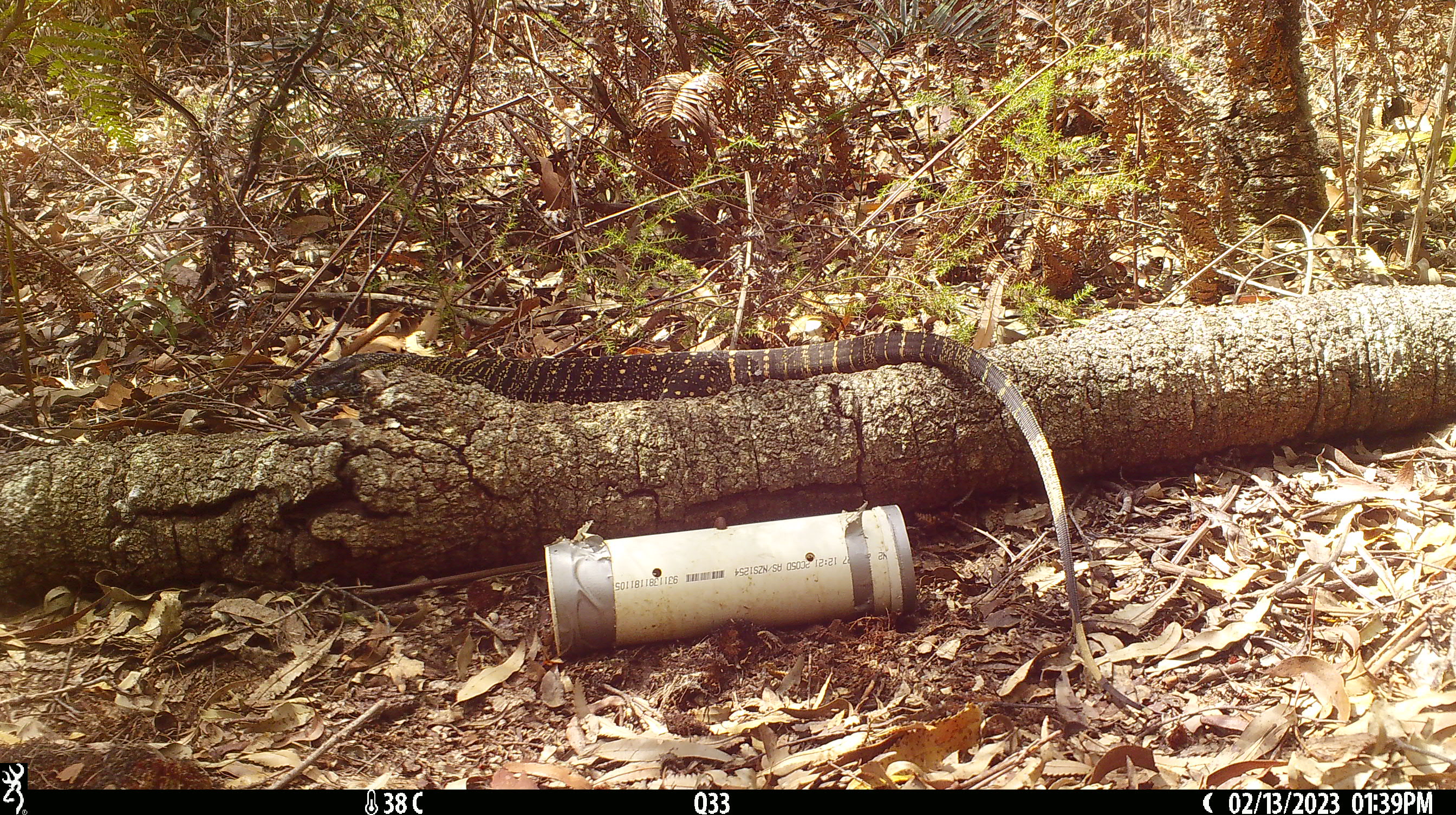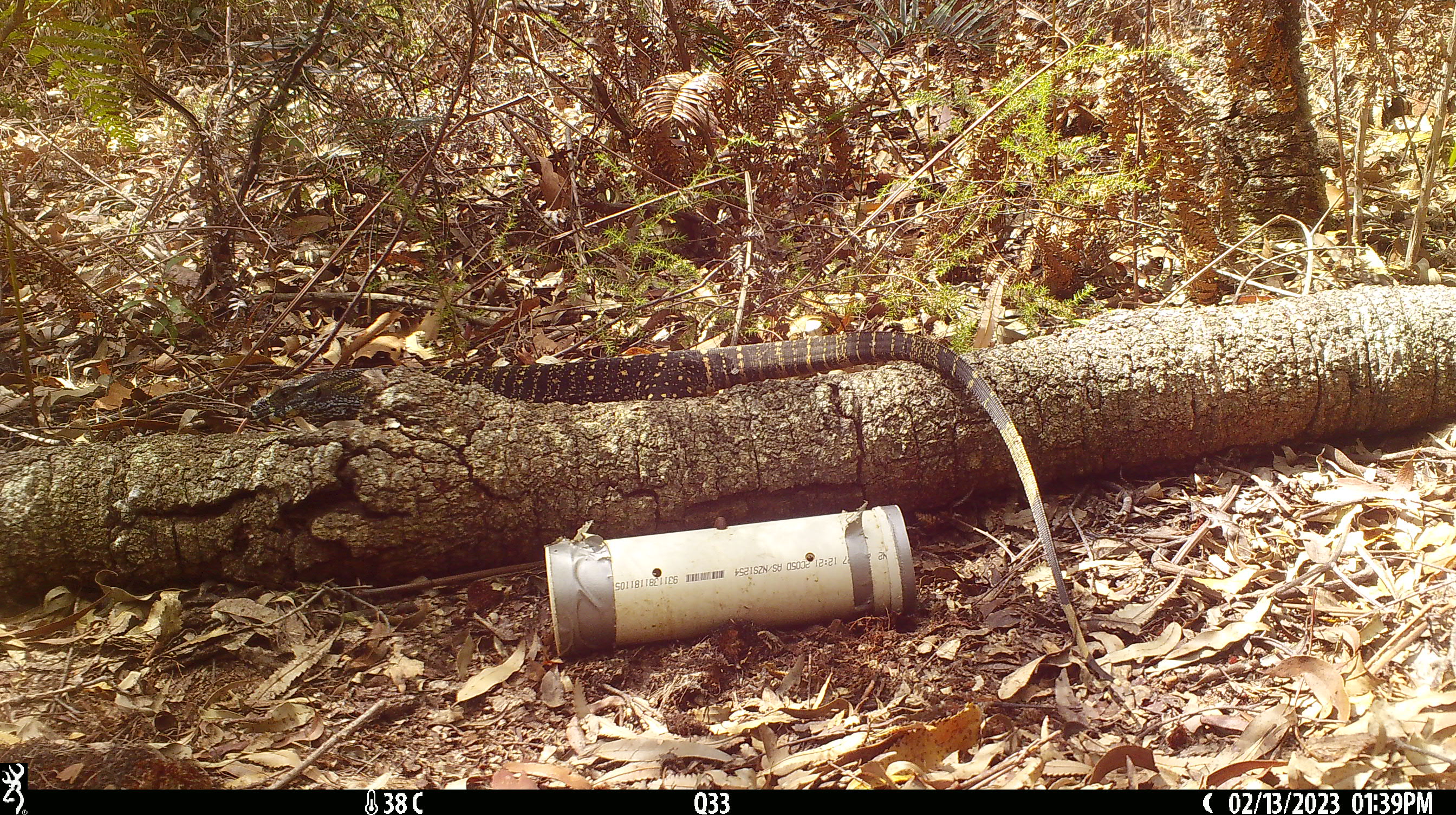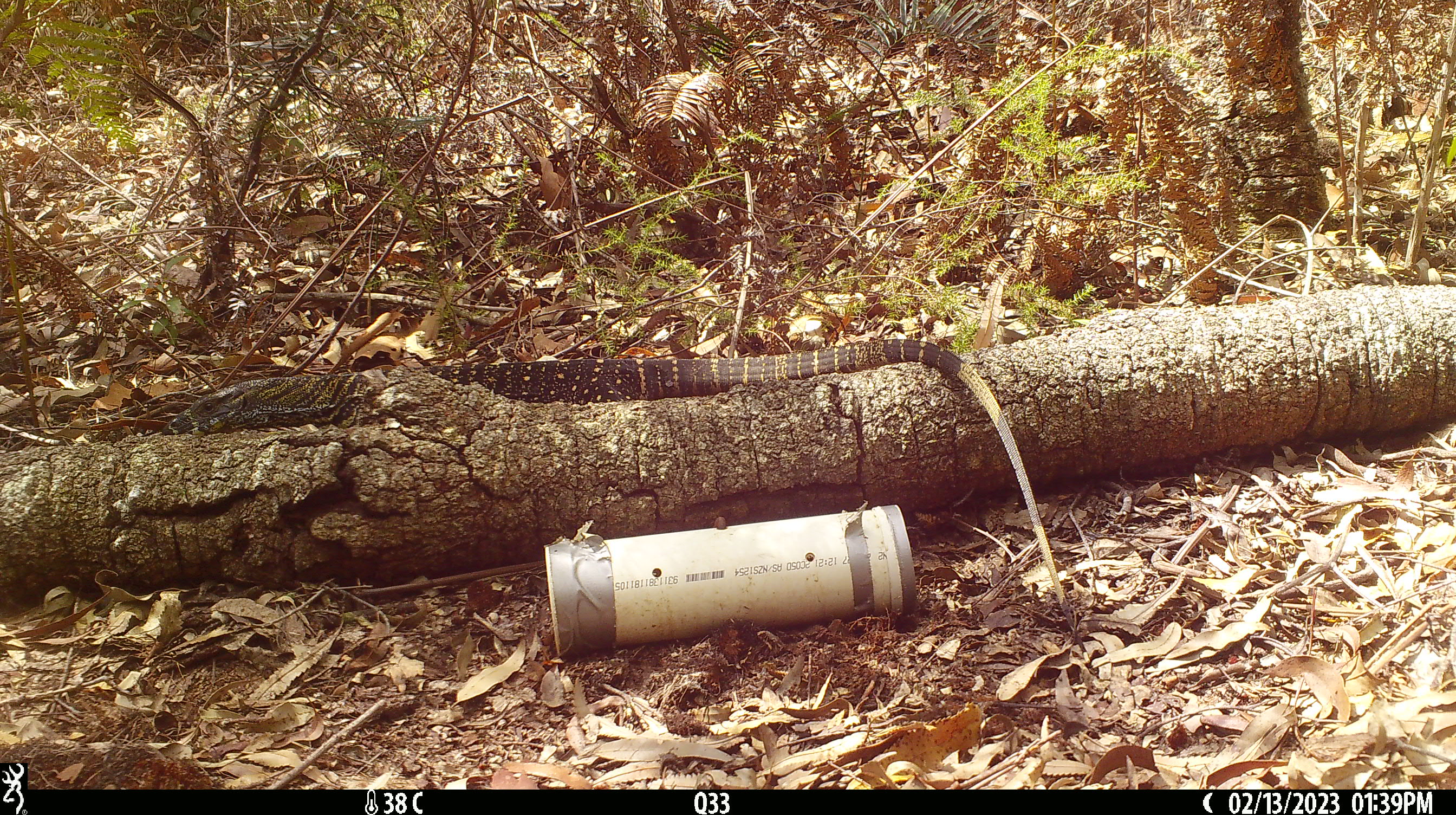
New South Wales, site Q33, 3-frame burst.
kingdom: Animalia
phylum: Chordata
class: Reptilia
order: Squamata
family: Varanidae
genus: Varanus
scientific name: Varanus varius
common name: lace monitor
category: goanna